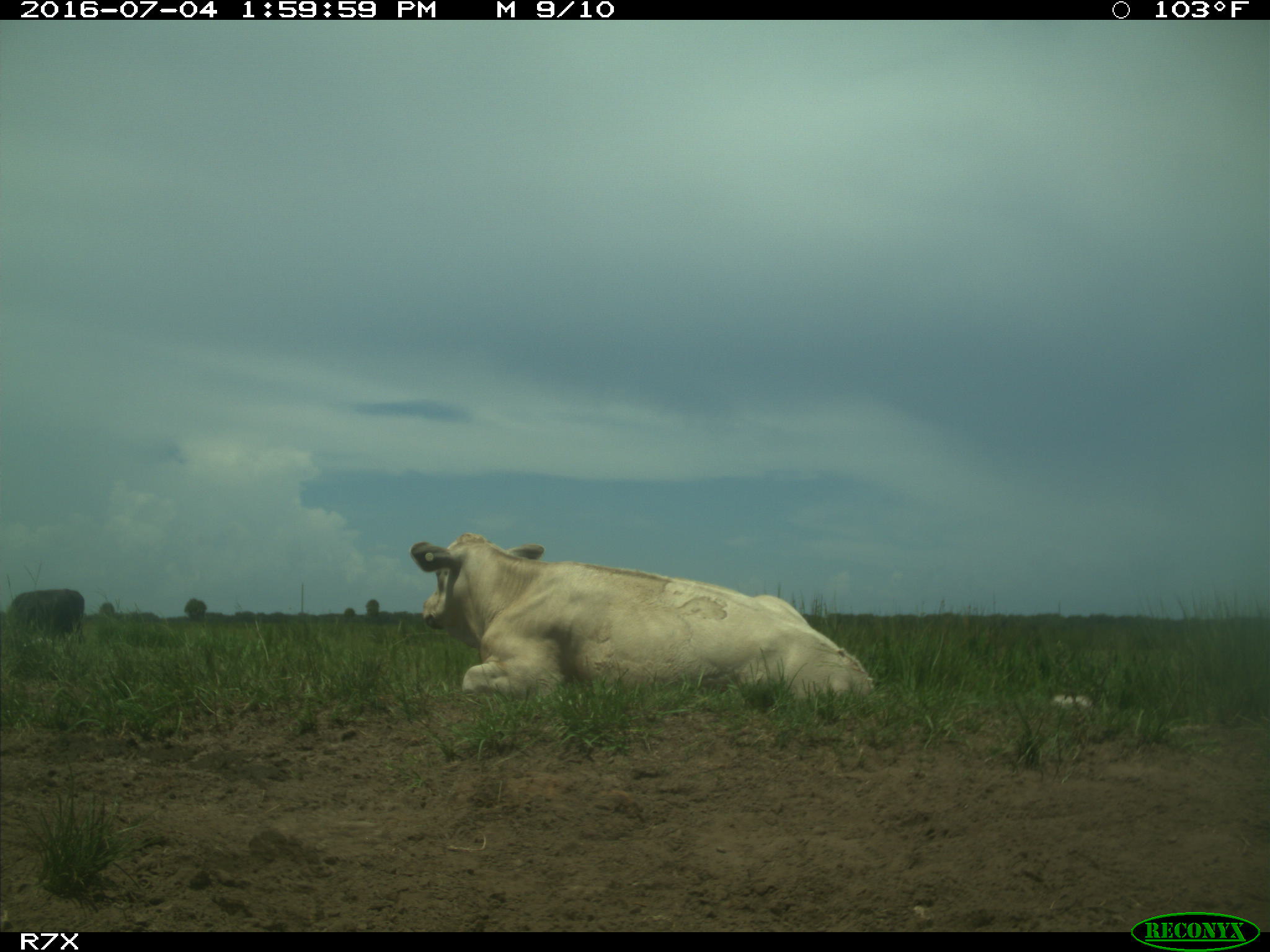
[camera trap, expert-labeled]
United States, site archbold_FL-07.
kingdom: Animalia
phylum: Chordata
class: Mammalia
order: Artiodactyla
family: Bovidae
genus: Bos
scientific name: Bos taurus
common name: domestic cow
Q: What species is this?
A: Bos taurus (domestic cow).